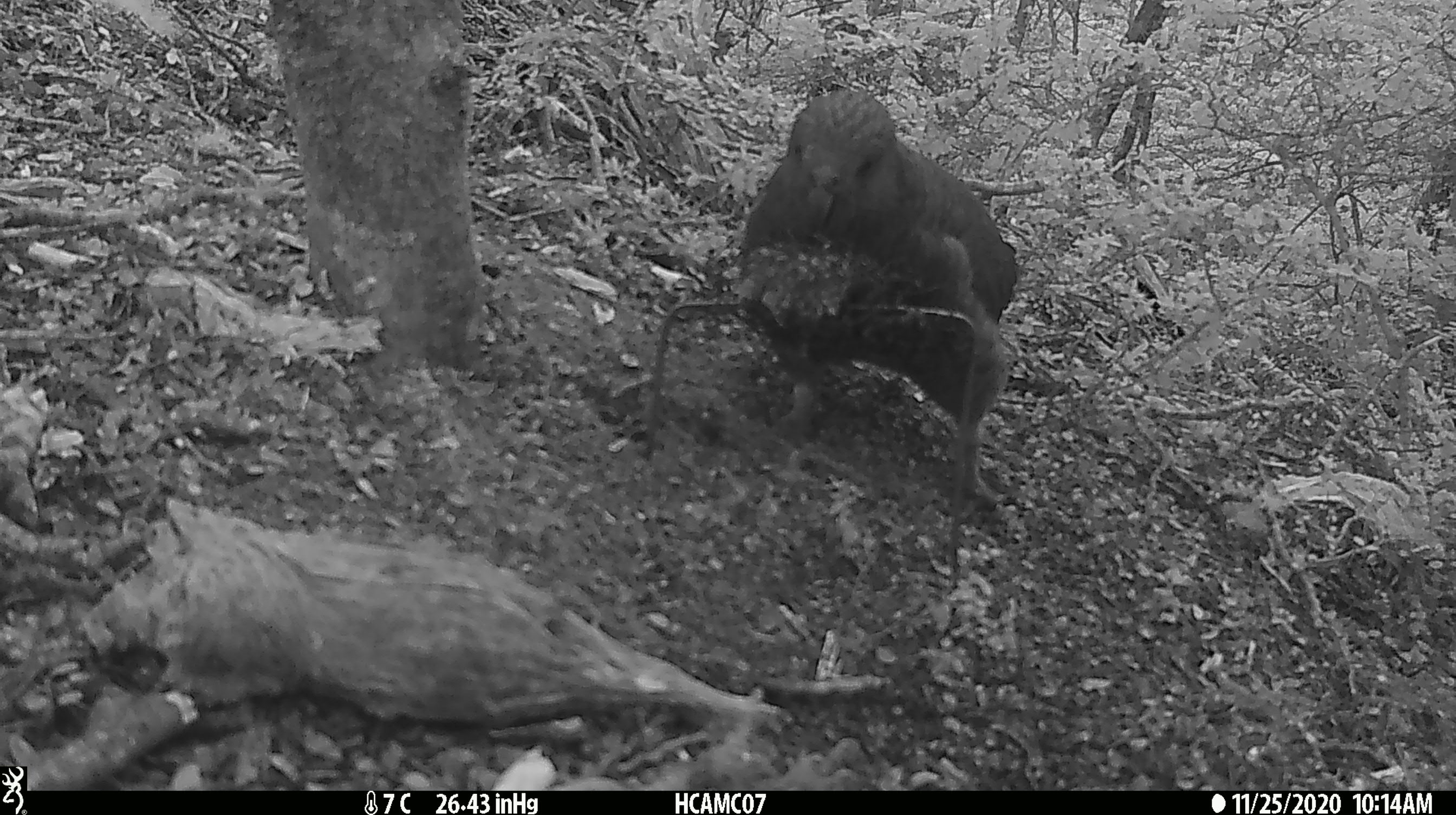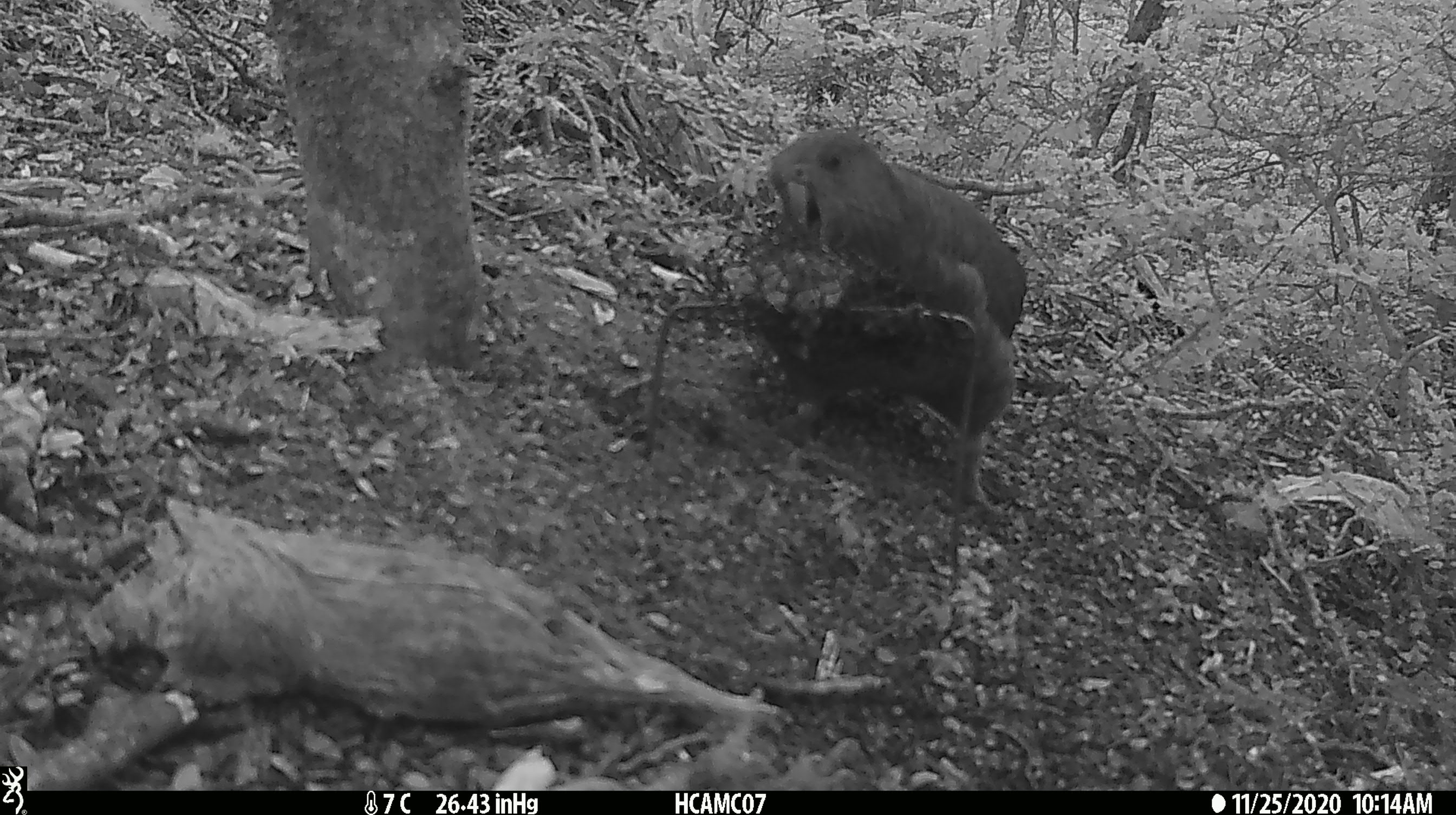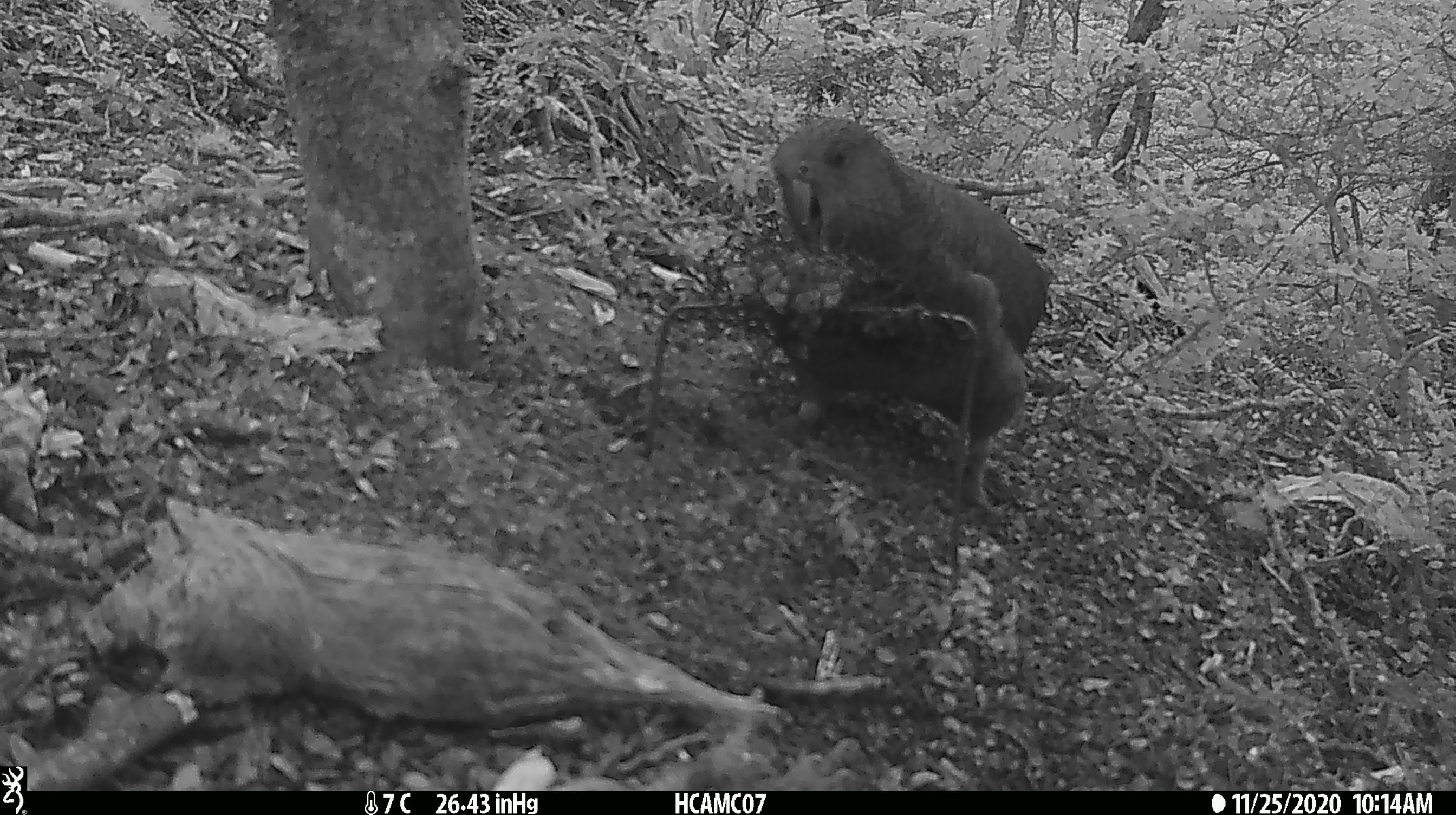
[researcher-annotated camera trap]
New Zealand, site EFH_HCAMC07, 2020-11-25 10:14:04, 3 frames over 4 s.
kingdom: Animalia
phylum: Chordata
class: Aves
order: Psittaciformes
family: Strigopidae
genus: Nestor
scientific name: Nestor notabilis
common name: kea